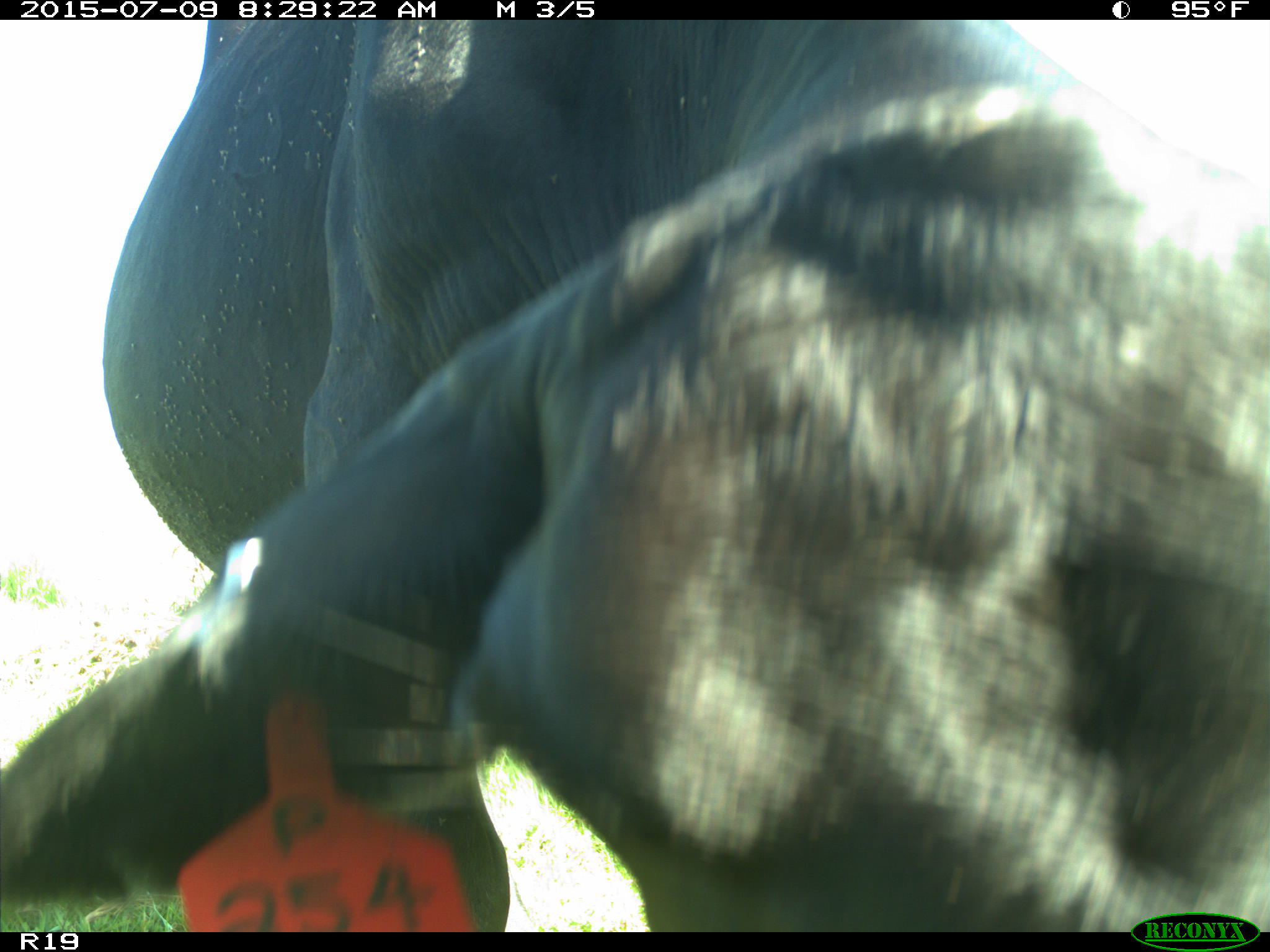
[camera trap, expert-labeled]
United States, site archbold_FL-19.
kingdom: Animalia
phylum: Chordata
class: Mammalia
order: Artiodactyla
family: Bovidae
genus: Bos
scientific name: Bos taurus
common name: domestic cow